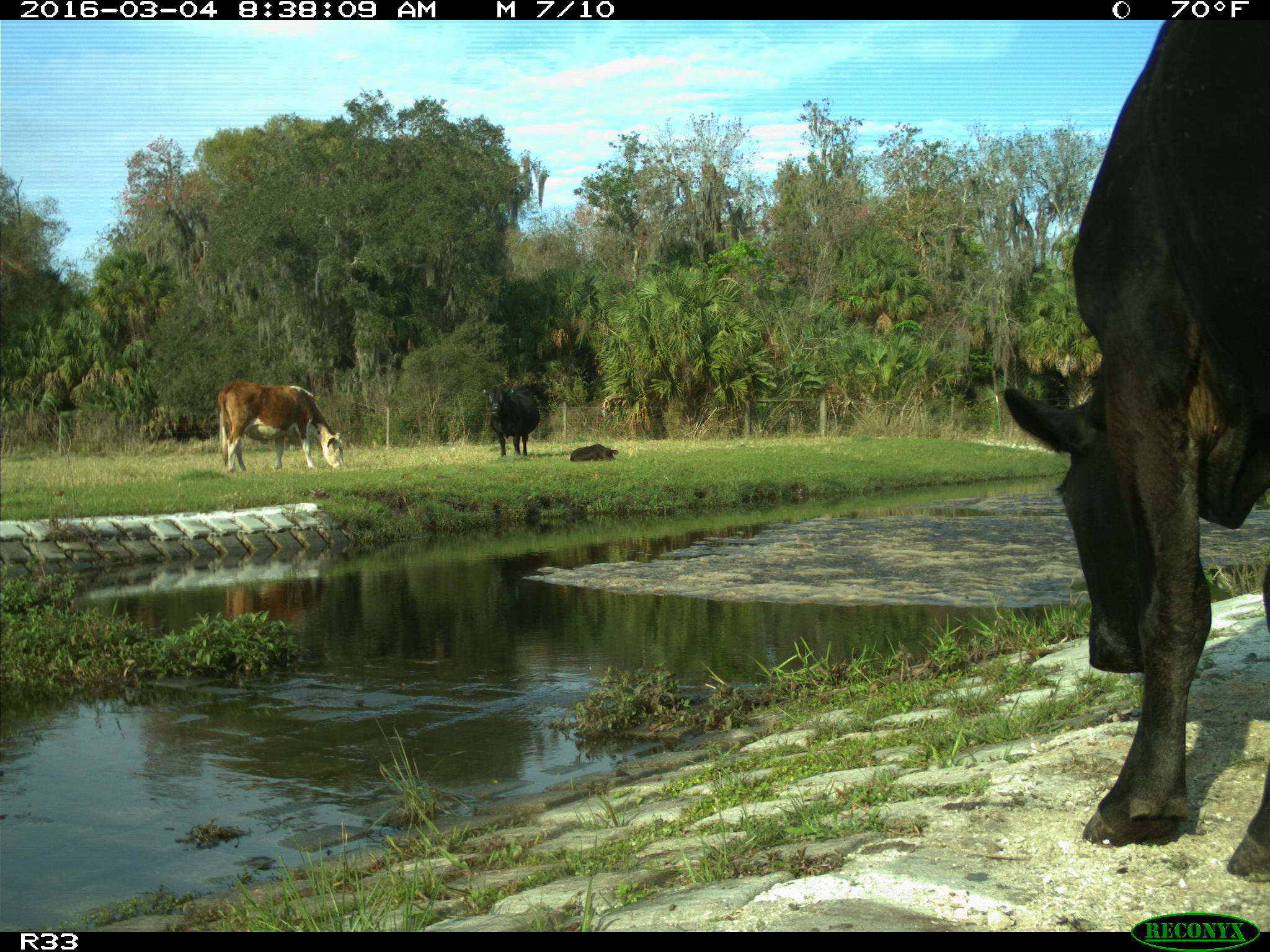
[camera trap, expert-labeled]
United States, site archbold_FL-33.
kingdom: Animalia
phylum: Chordata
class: Mammalia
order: Artiodactyla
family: Bovidae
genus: Bos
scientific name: Bos taurus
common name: domestic cow